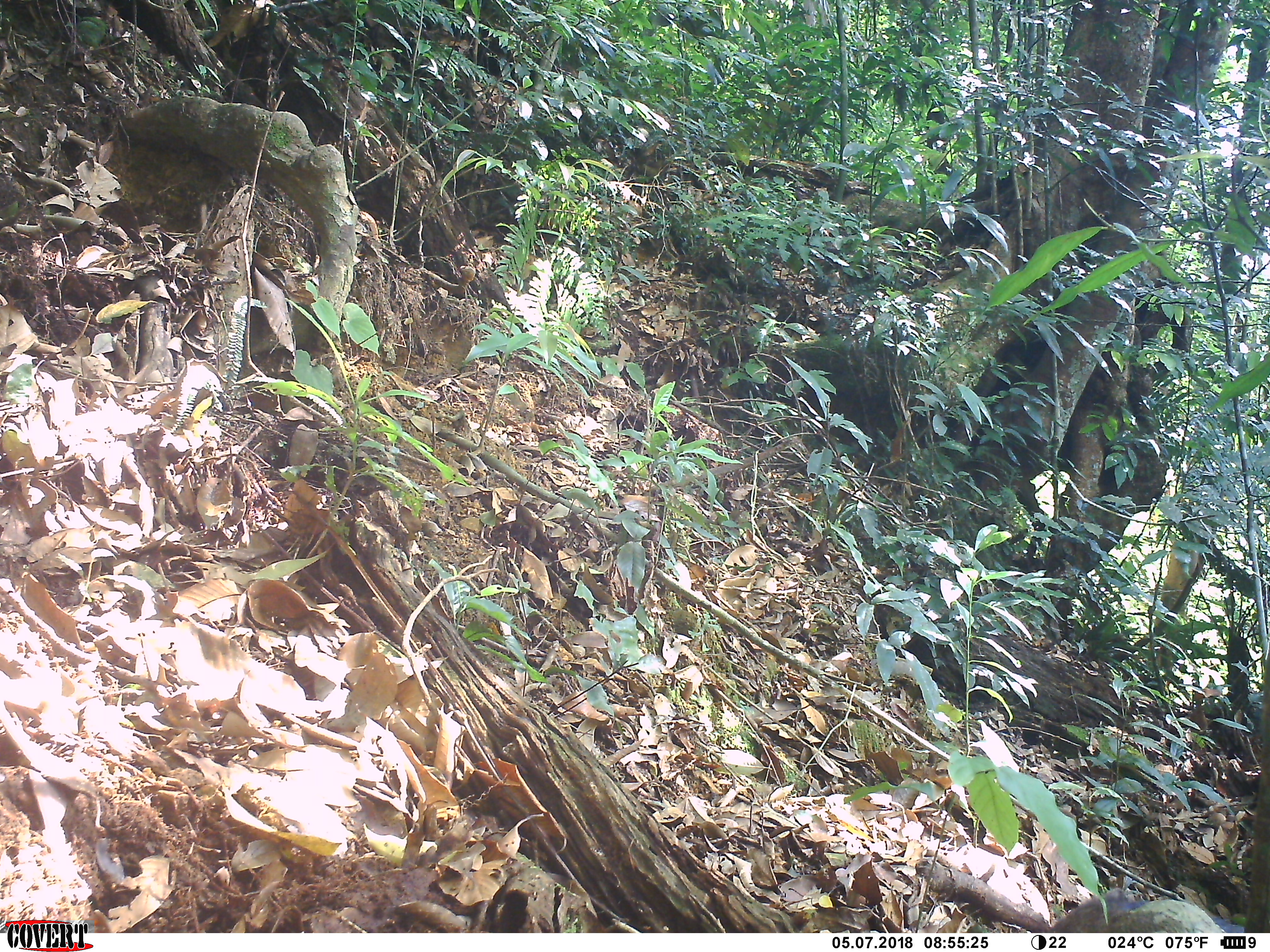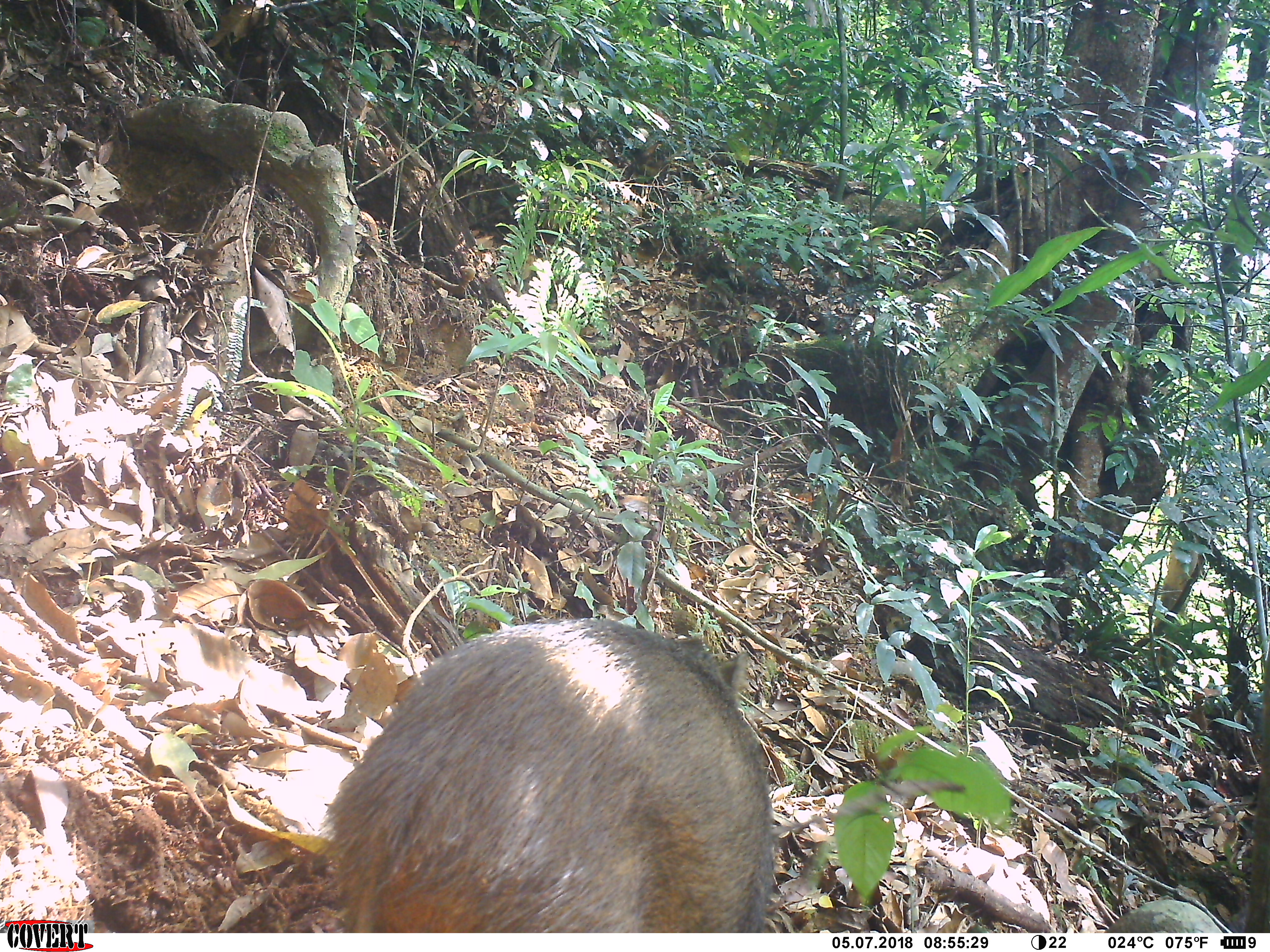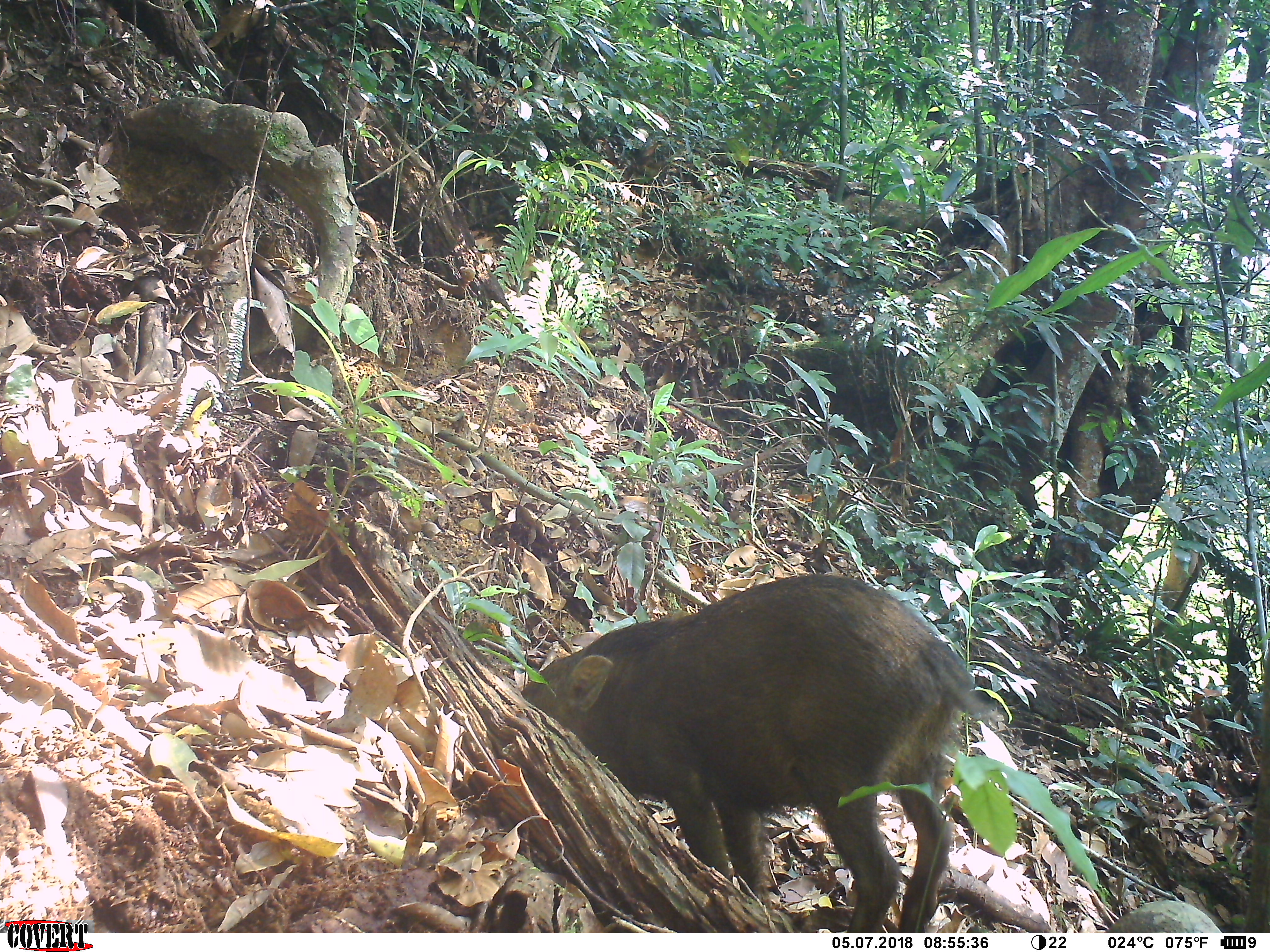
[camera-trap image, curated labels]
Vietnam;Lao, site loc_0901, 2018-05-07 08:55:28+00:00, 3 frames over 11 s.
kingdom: Animalia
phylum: Chordata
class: Mammalia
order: Artiodactyla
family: Suidae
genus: Sus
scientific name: Sus scrofa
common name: eurasian wild pig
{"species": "eurasian wild pig (Sus scrofa)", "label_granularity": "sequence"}